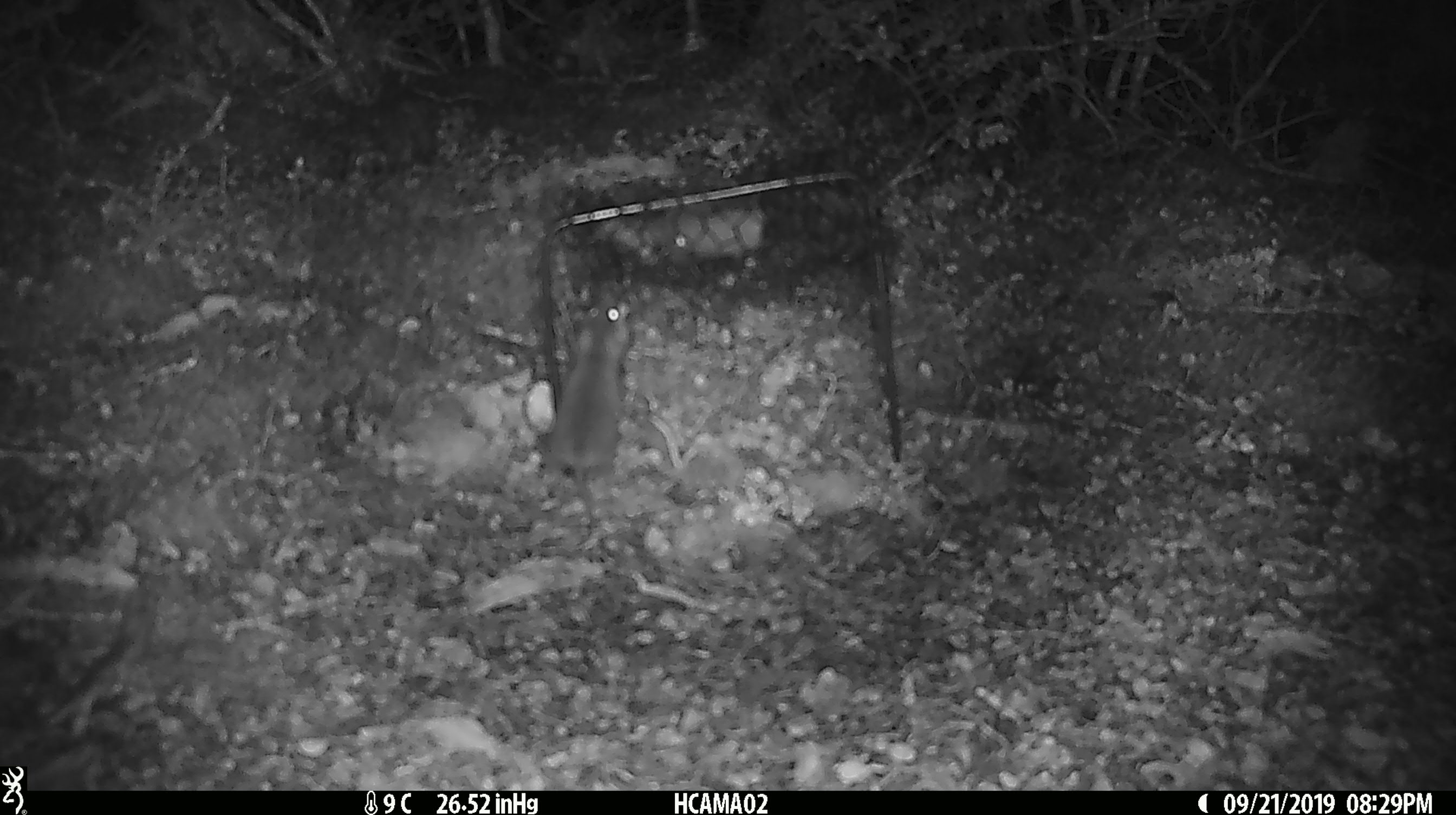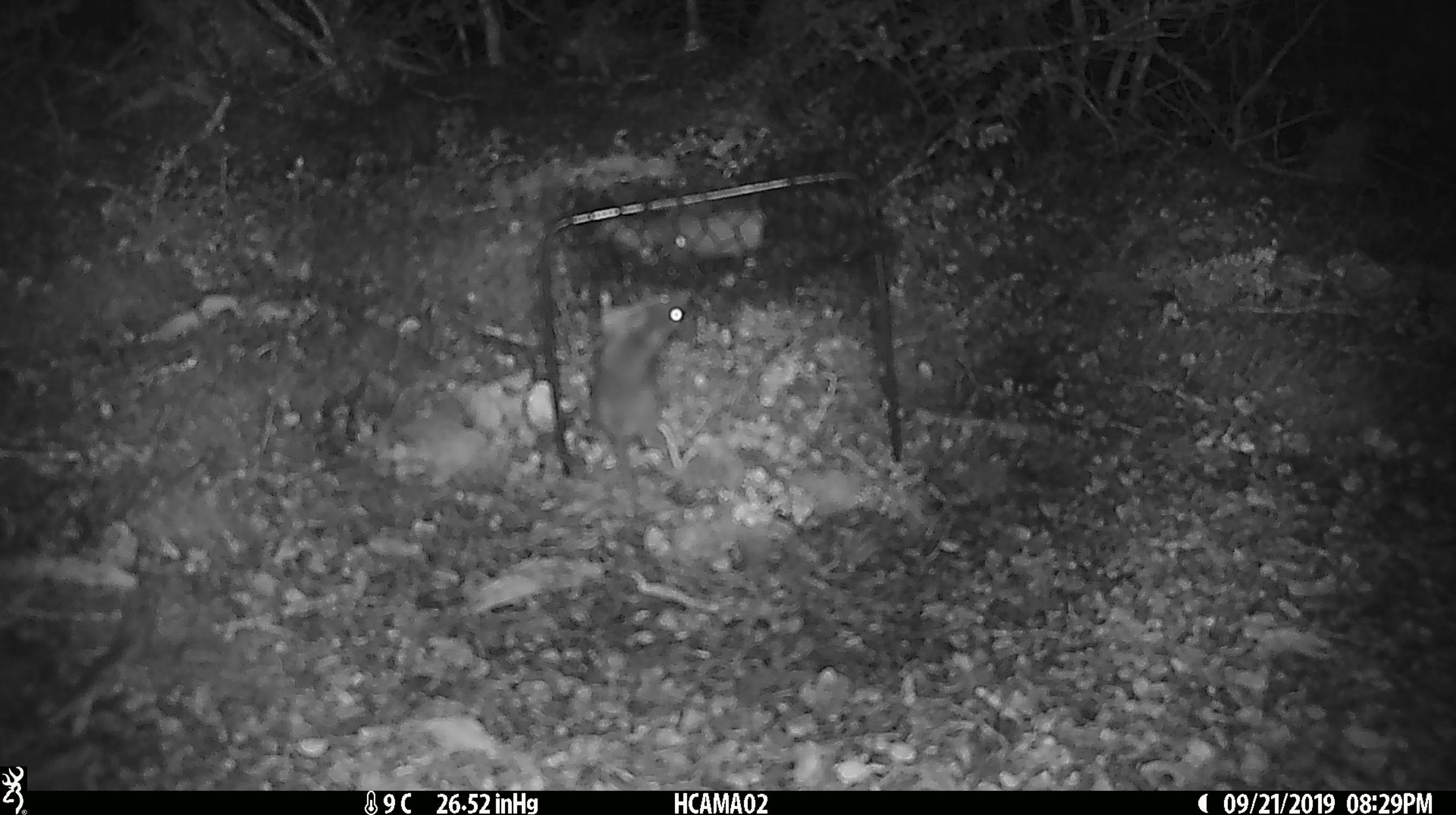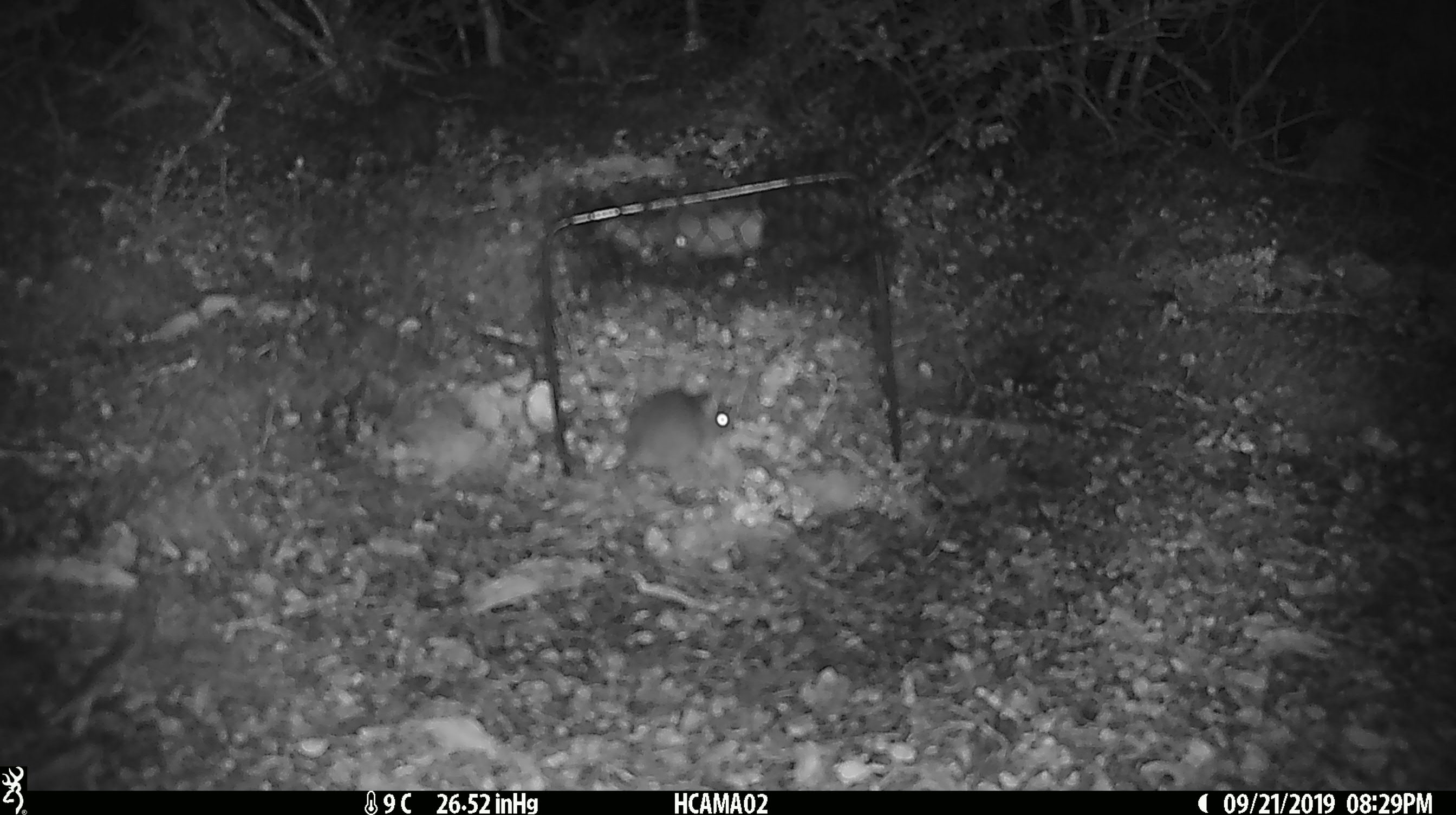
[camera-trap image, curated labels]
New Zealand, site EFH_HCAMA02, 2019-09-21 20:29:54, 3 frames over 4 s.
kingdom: Animalia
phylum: Chordata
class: Mammalia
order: Rodentia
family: Muridae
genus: Mus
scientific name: Mus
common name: mouse